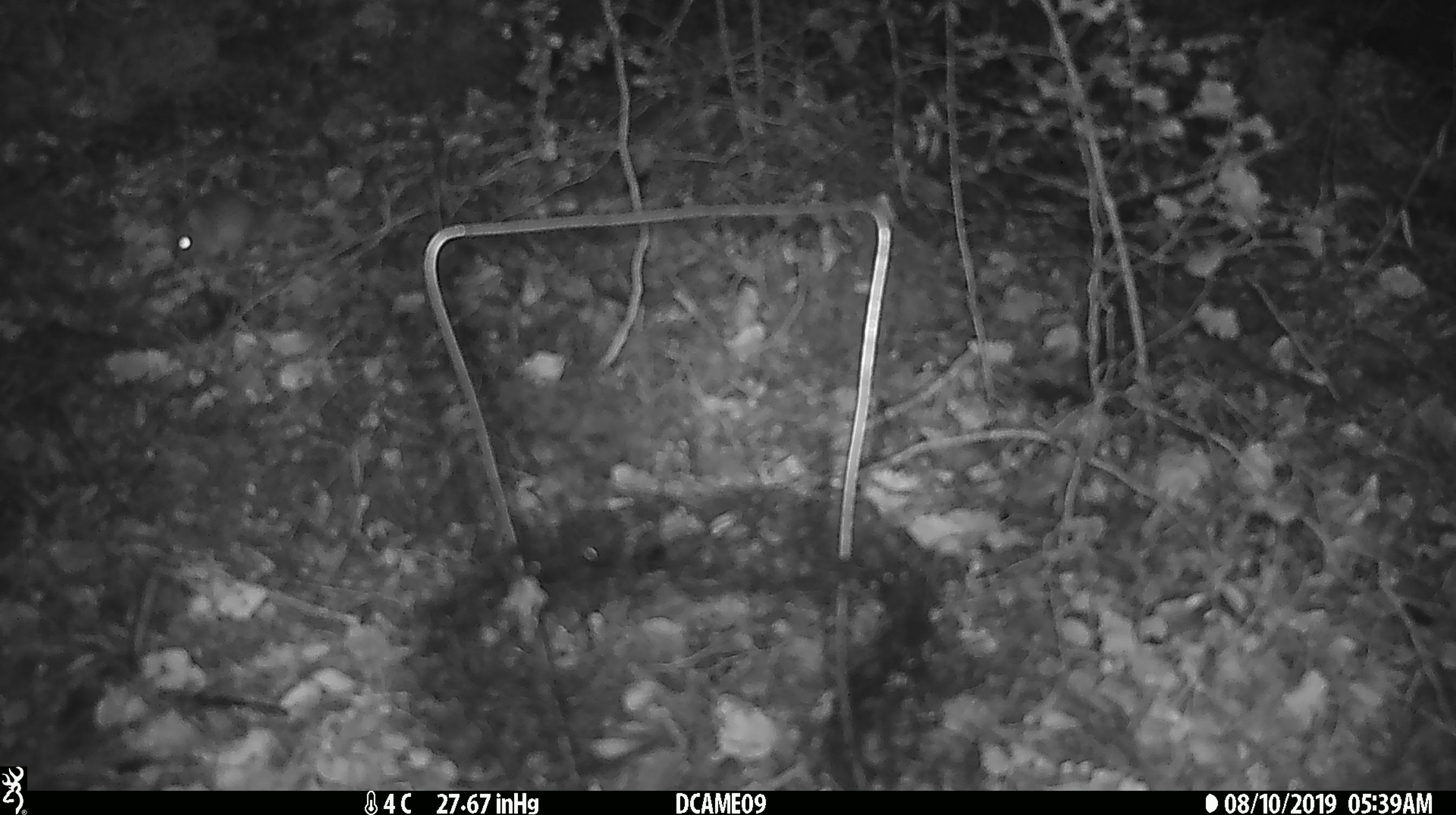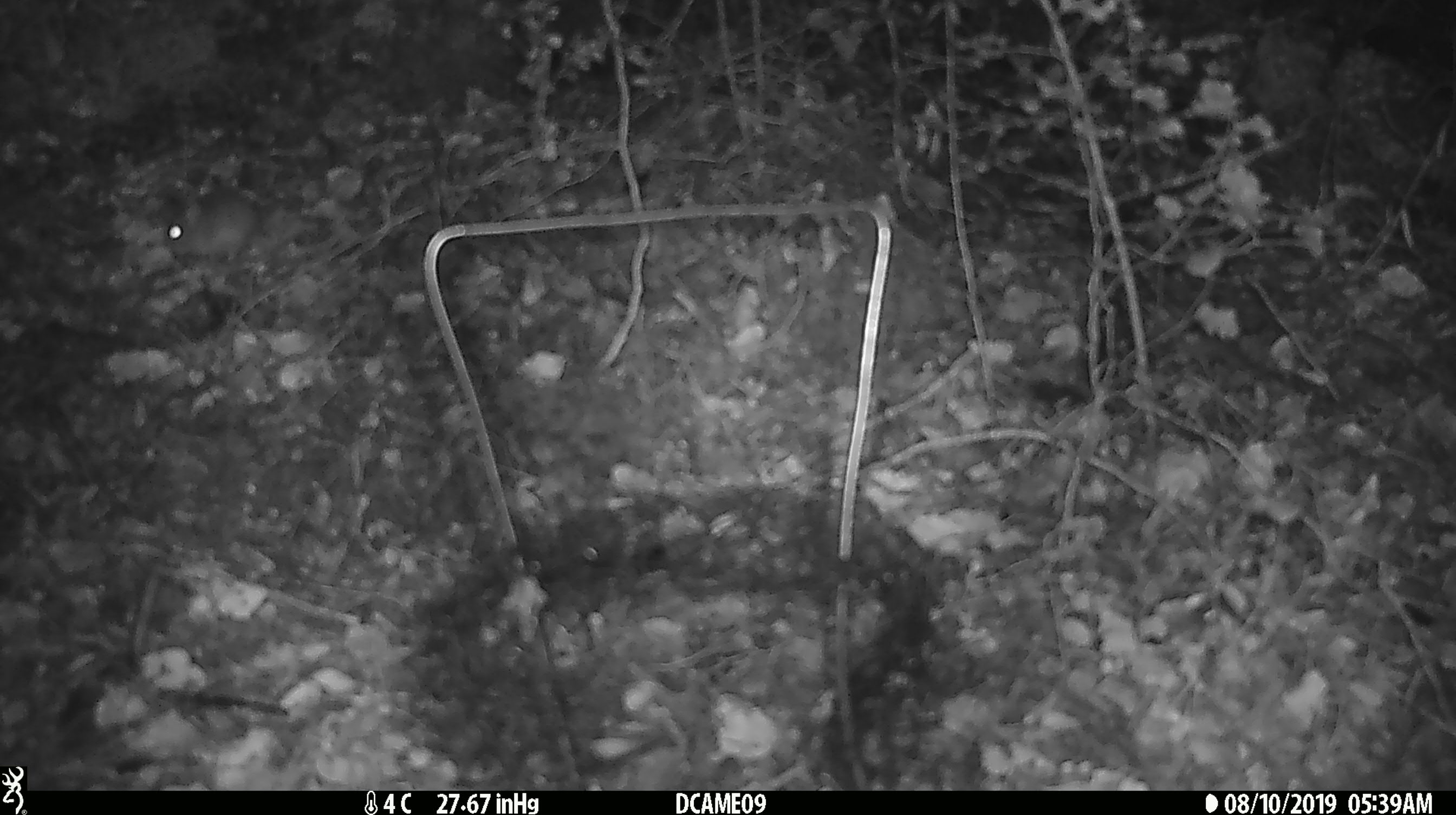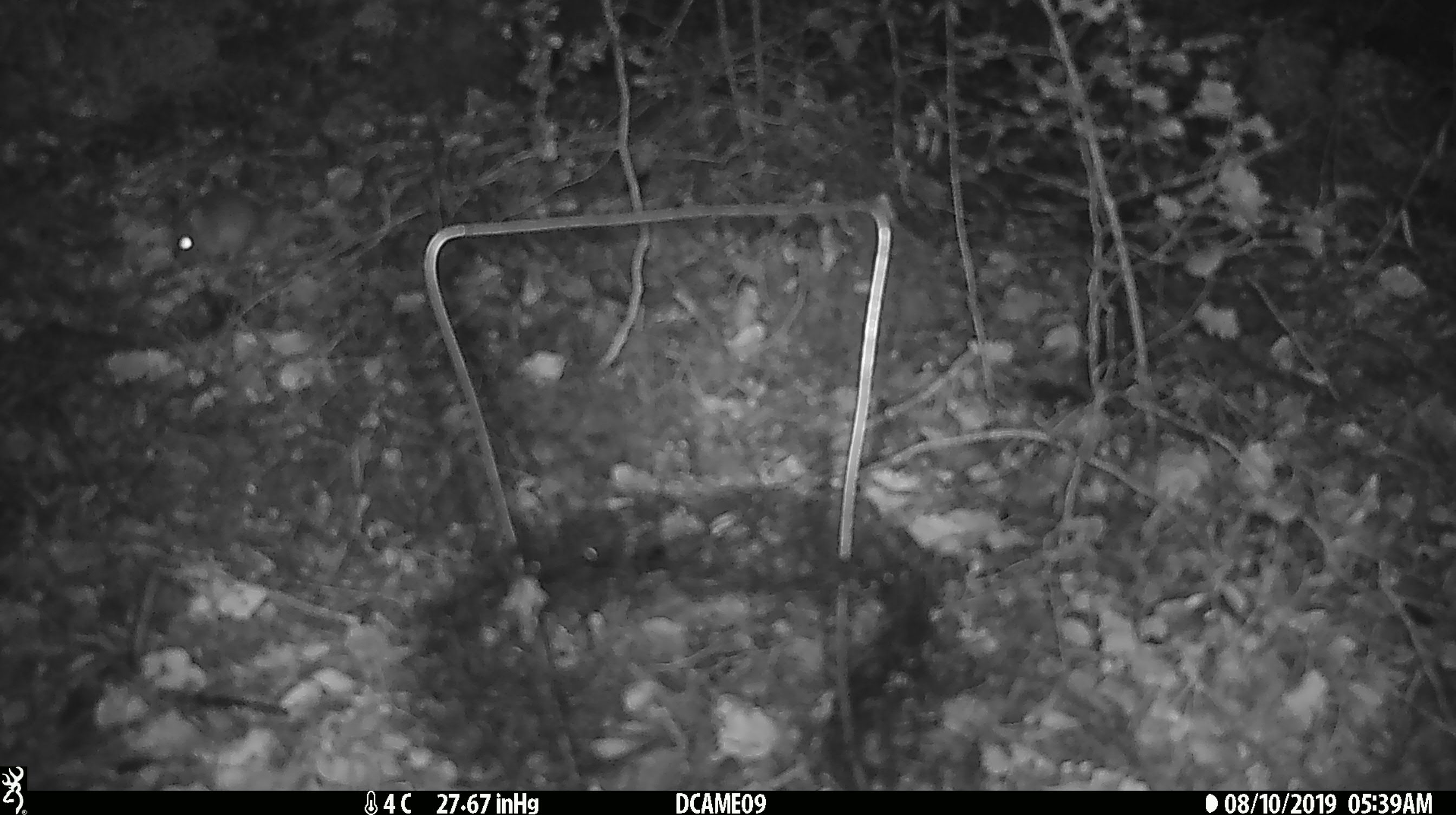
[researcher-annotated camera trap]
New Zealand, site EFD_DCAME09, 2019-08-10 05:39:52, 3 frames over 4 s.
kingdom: Animalia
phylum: Chordata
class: Mammalia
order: Rodentia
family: Muridae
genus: Mus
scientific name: Mus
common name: mouse